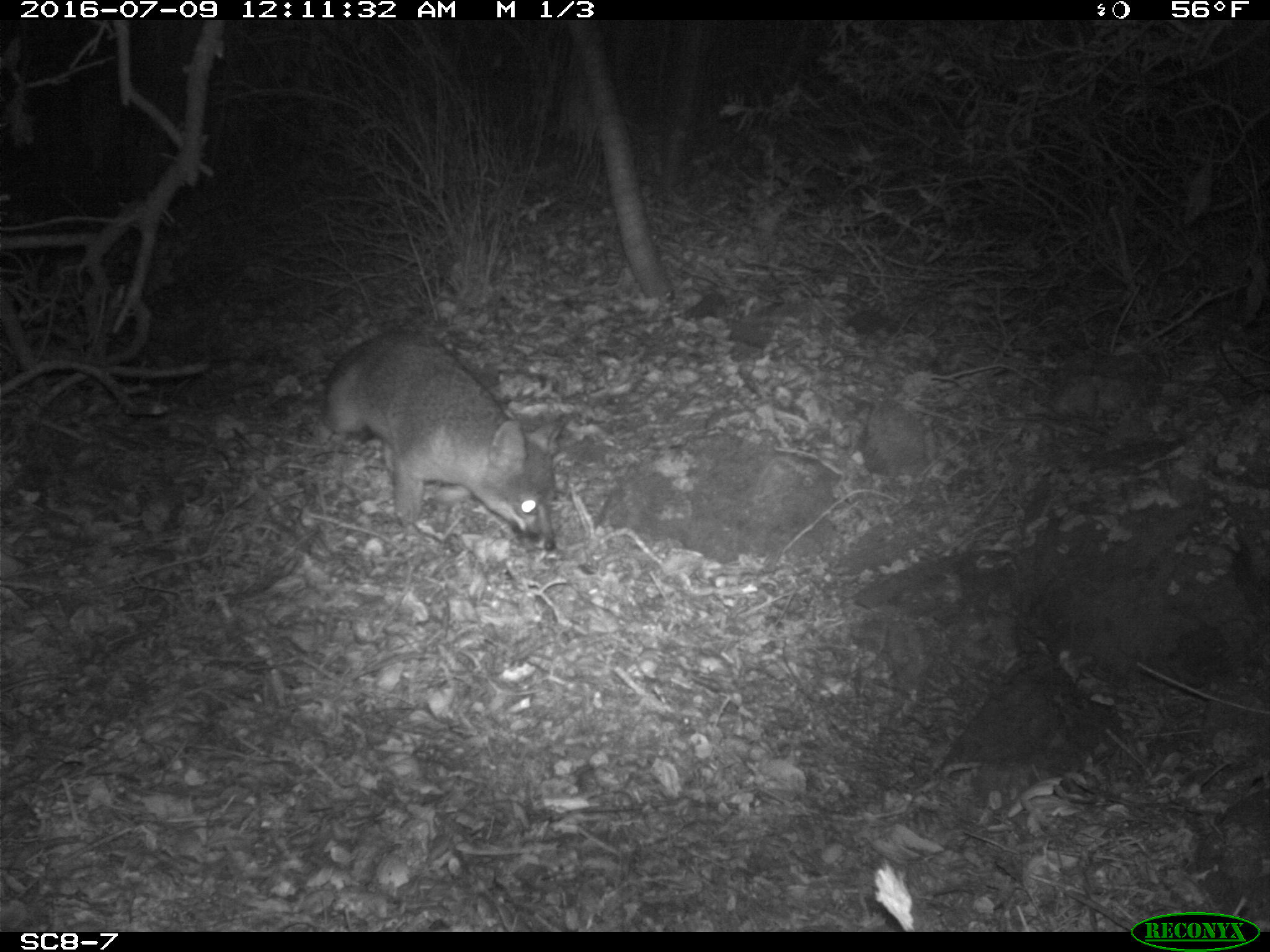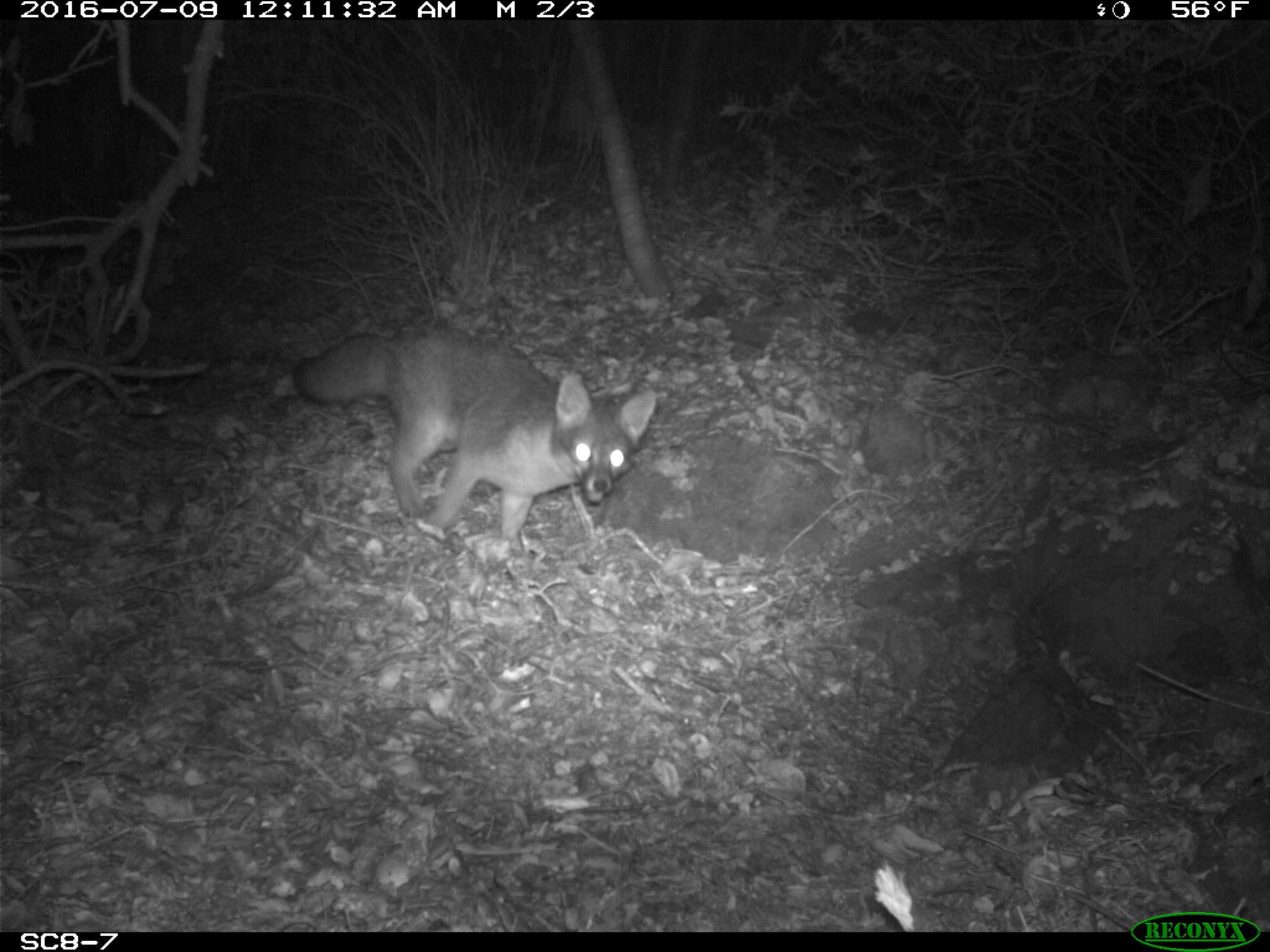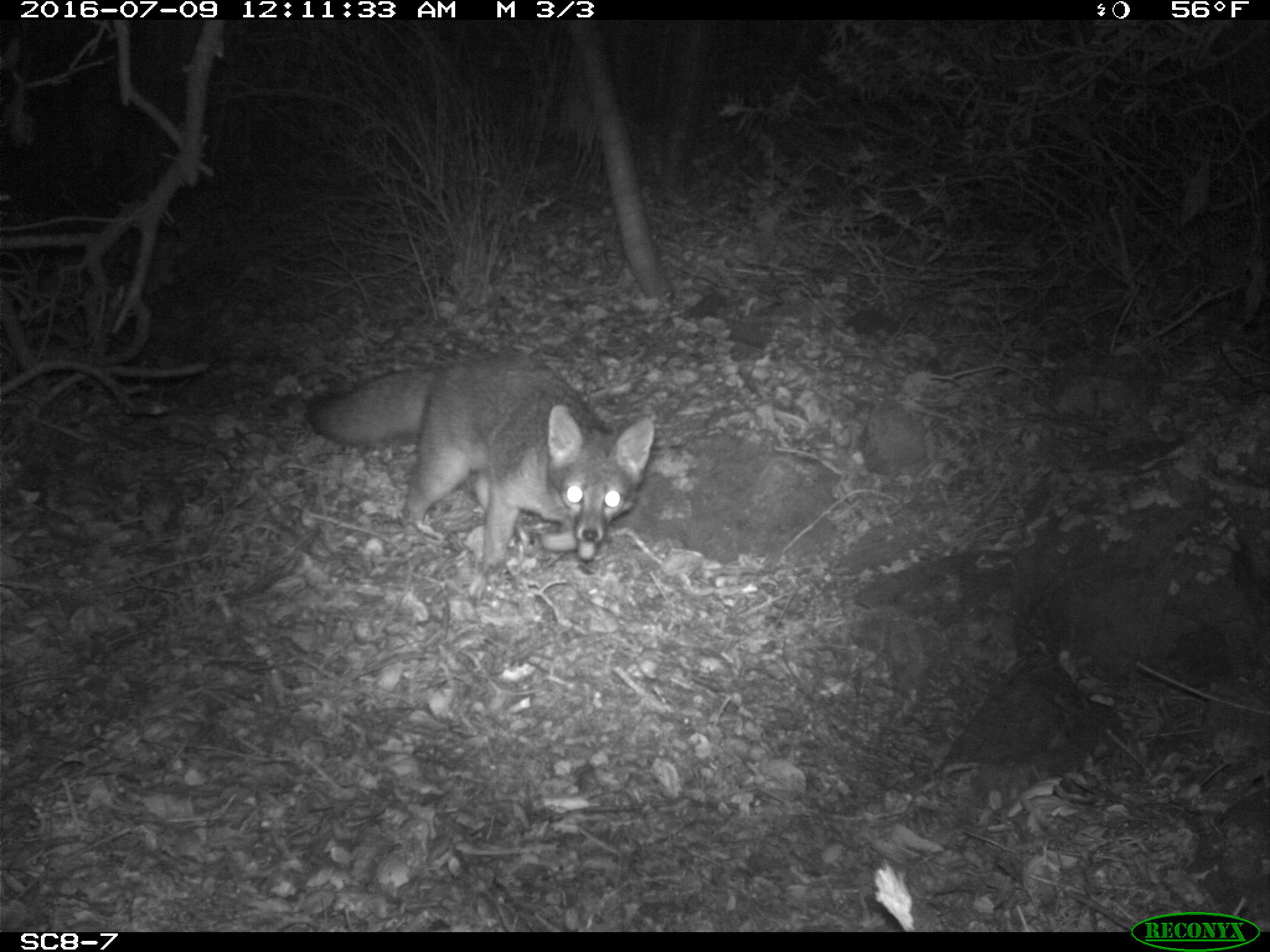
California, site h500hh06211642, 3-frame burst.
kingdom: Animalia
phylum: Chordata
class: Mammalia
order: Carnivora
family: Canidae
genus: Urocyon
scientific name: Urocyon littoralis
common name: island fox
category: fox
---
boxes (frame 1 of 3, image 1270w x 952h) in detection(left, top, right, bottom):
fox: detection(321, 323, 563, 550)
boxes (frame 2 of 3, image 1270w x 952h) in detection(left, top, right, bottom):
fox: detection(294, 332, 657, 555)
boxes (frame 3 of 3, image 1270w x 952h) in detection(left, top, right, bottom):
fox: detection(308, 355, 654, 594)